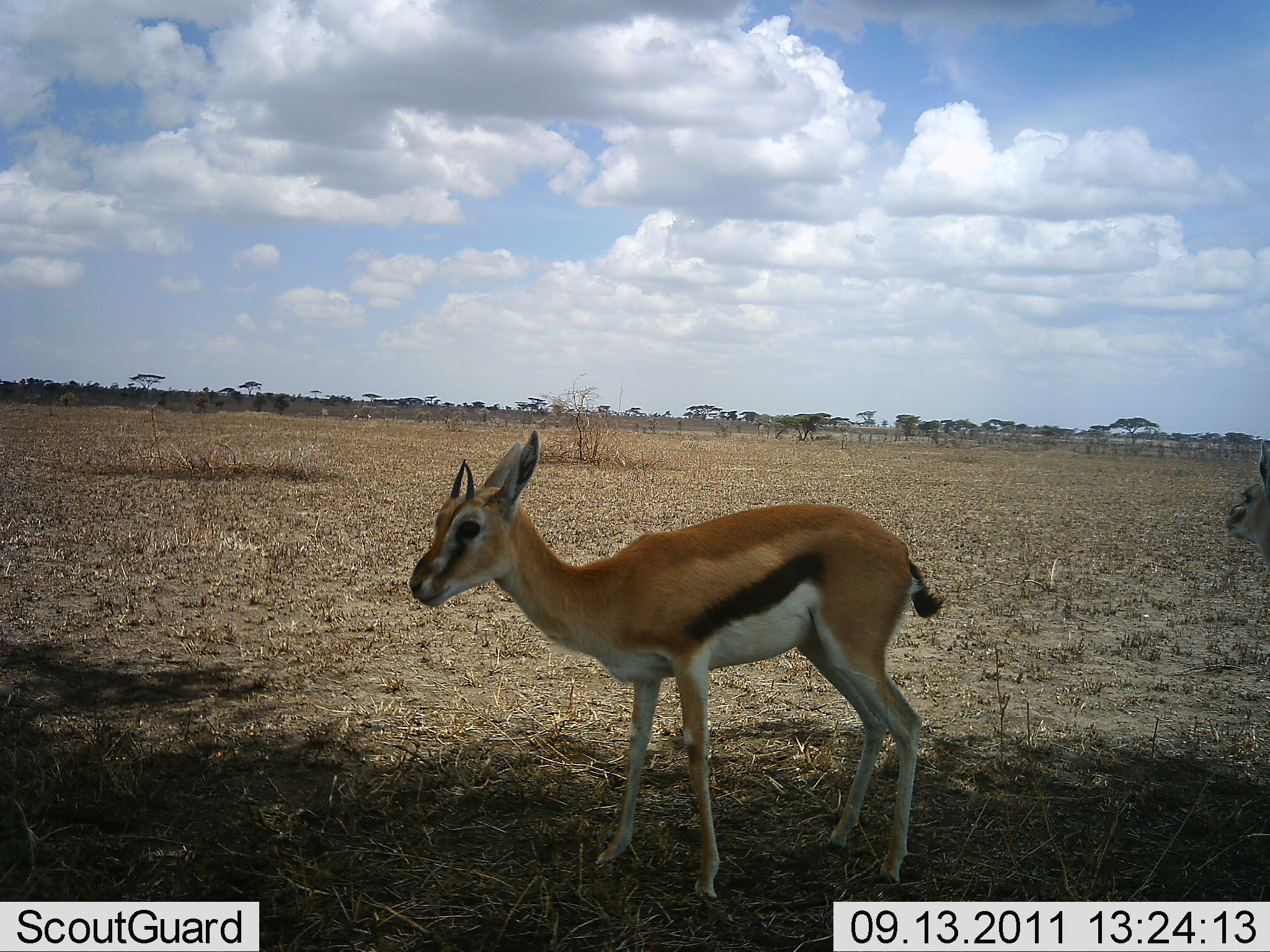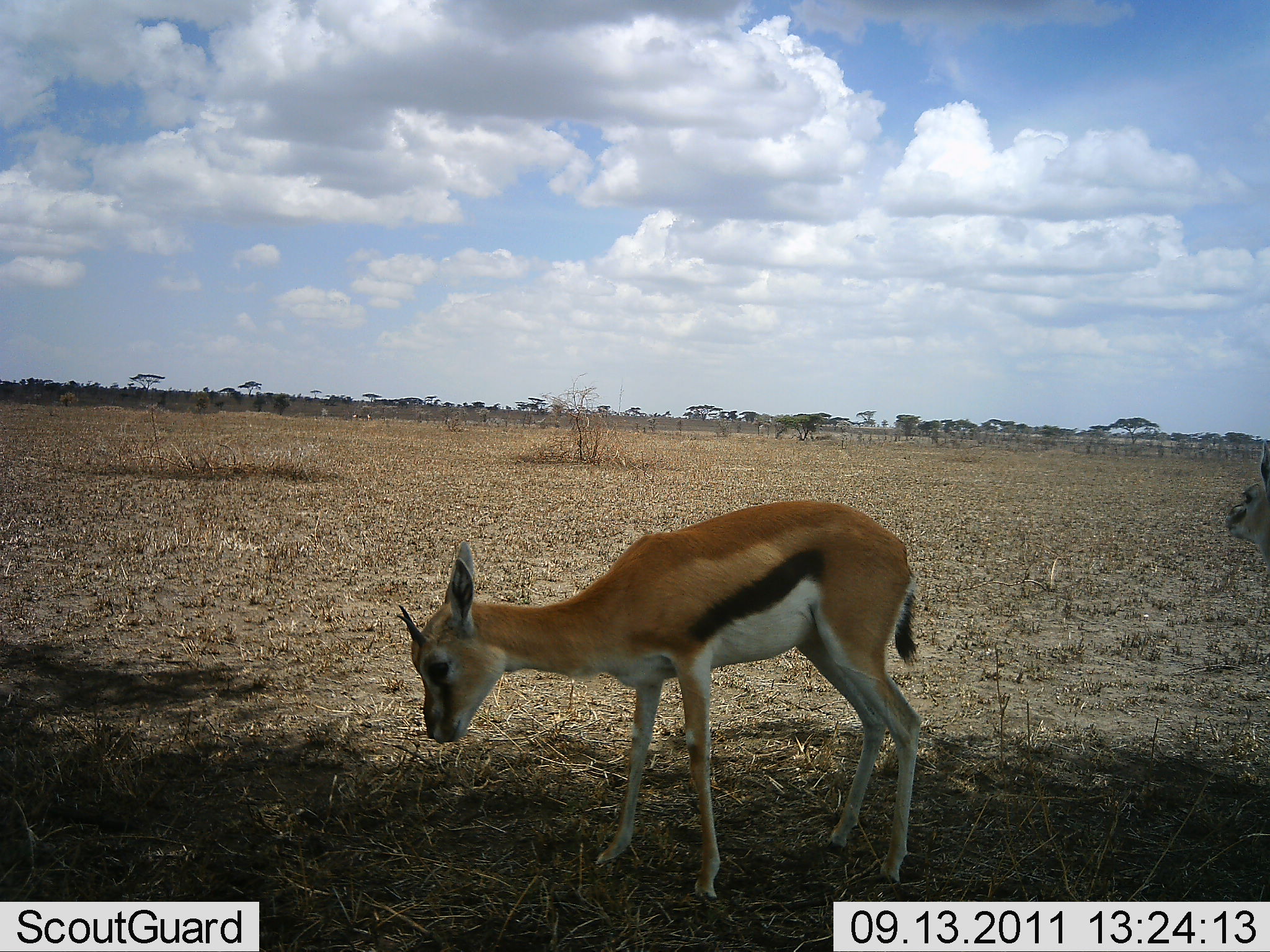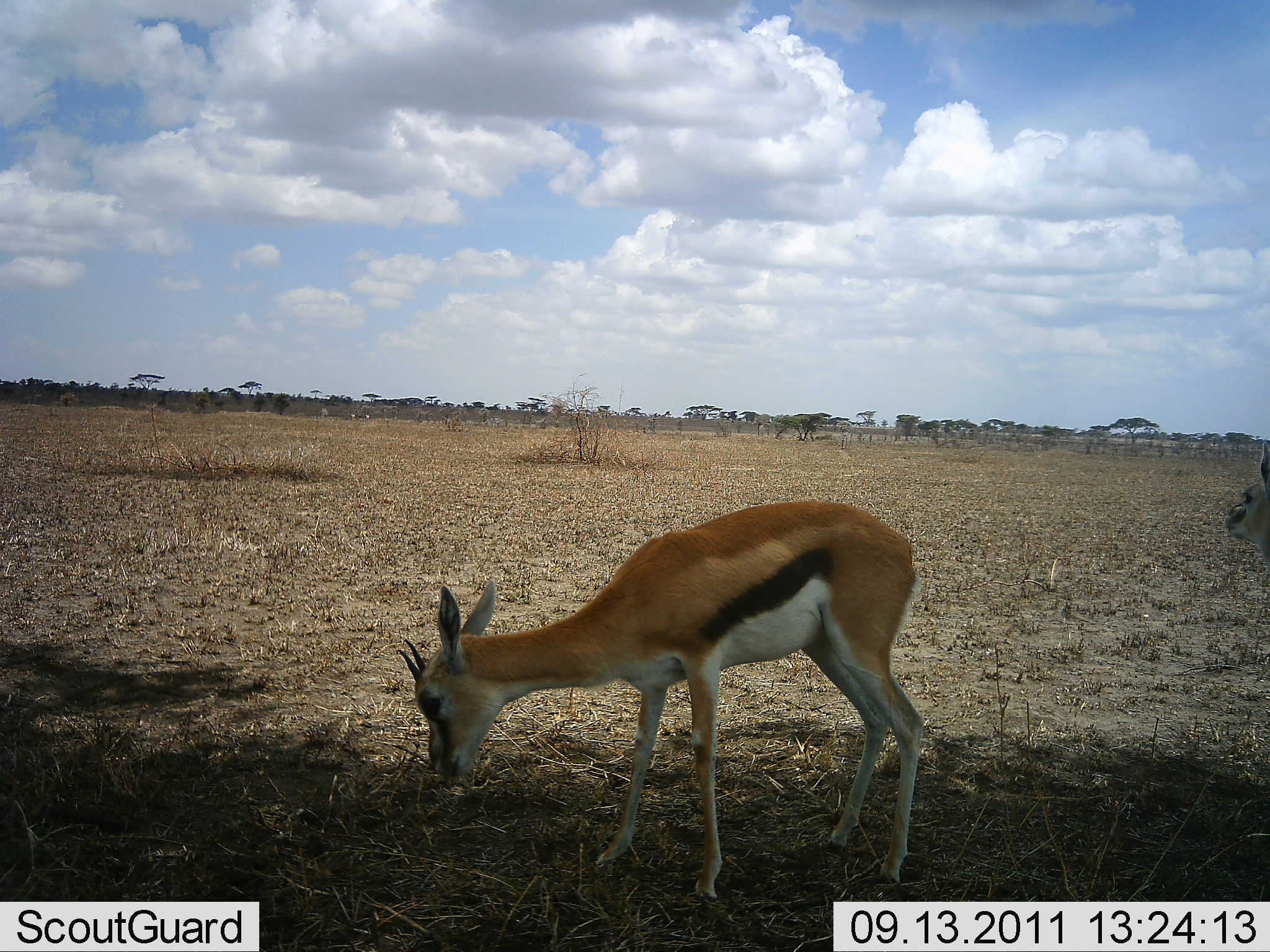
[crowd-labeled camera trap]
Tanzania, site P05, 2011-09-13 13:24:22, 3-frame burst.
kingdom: Animalia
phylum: Chordata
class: Mammalia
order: Artiodactyla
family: Bovidae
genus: Eudorcas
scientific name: Eudorcas thomsonii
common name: thomson's gazelle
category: gazellethomsons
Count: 2.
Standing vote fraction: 60%.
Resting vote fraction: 0%.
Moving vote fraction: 0%.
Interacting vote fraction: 0%.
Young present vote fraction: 10%.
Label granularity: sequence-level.